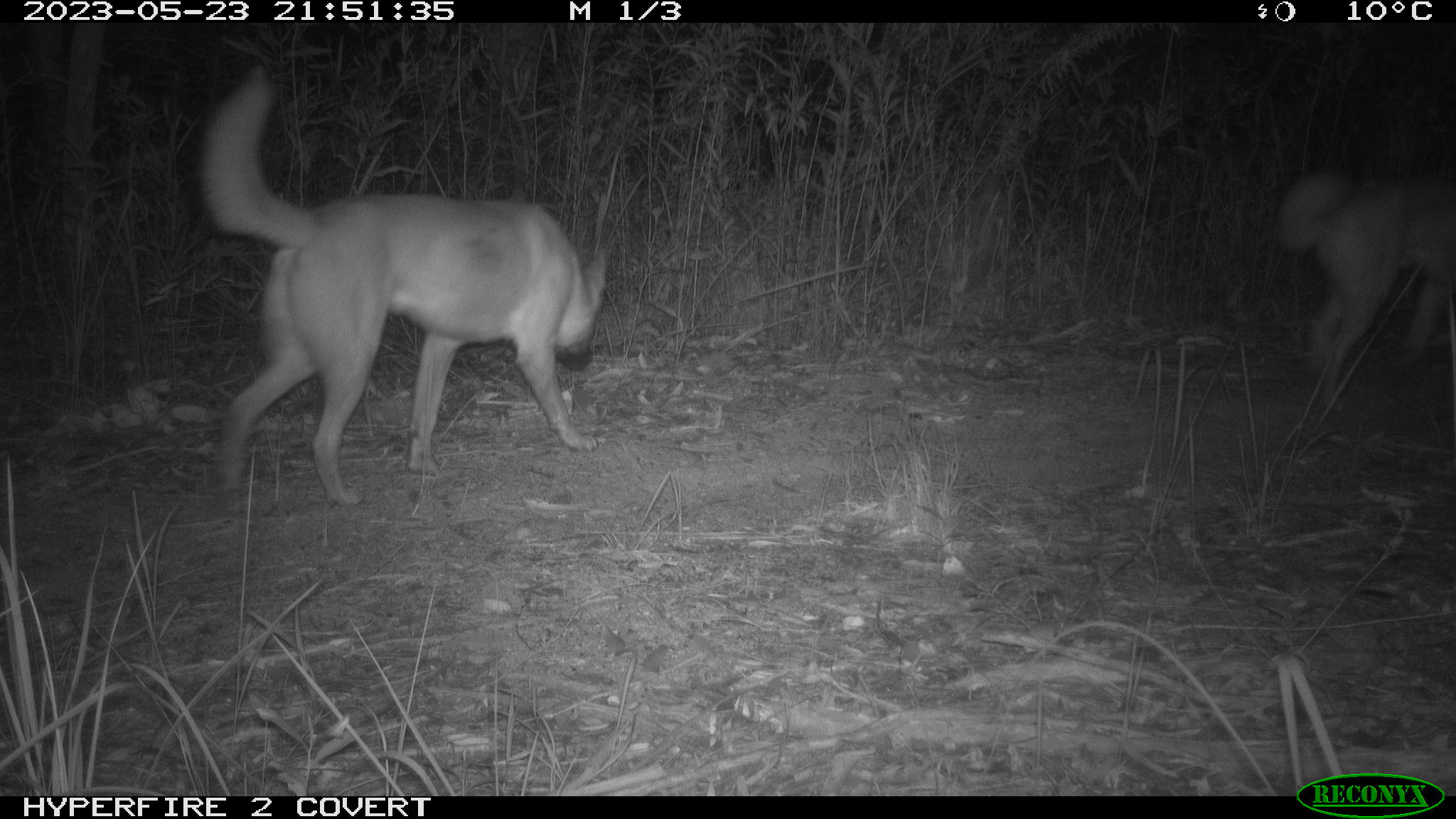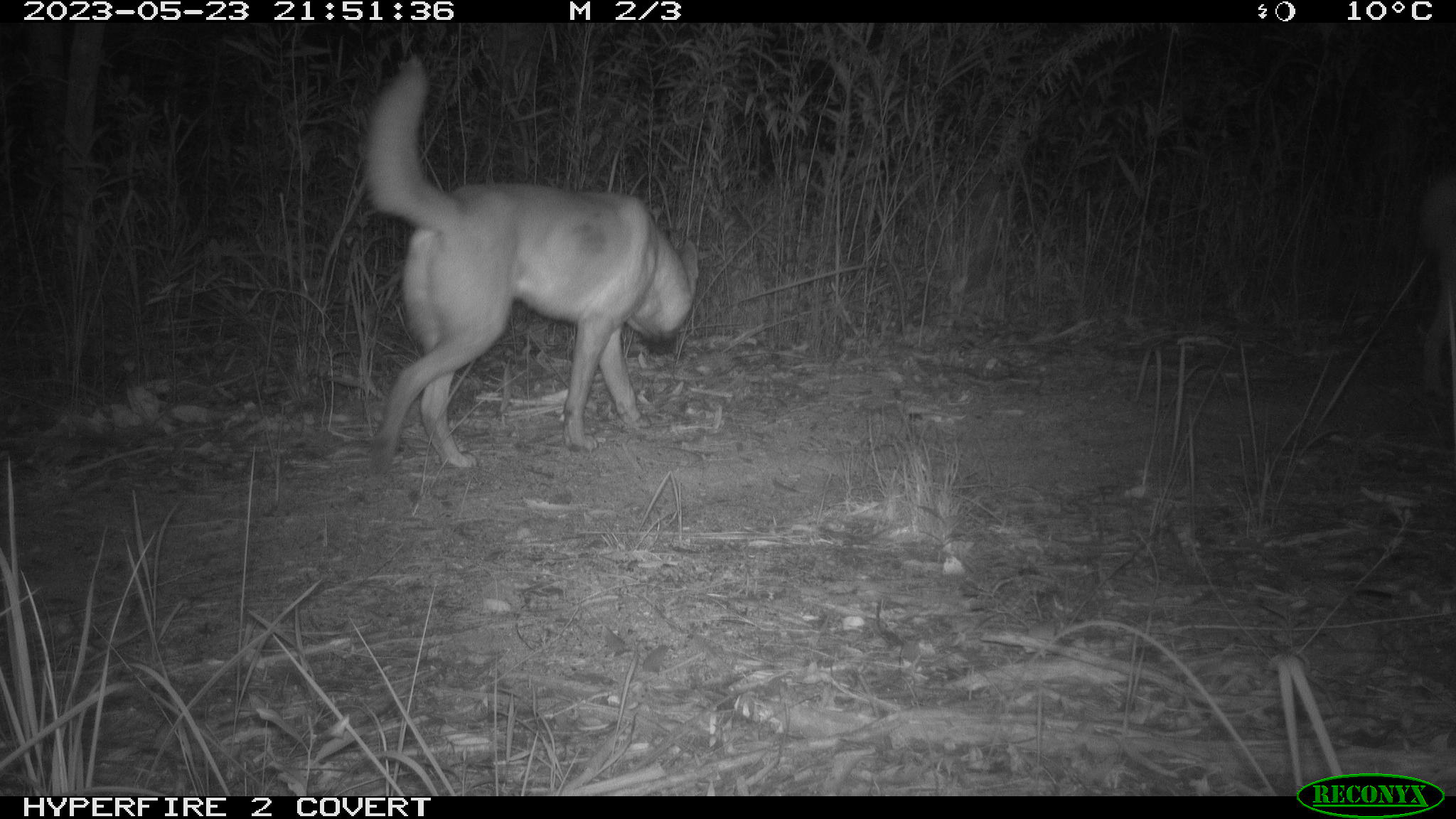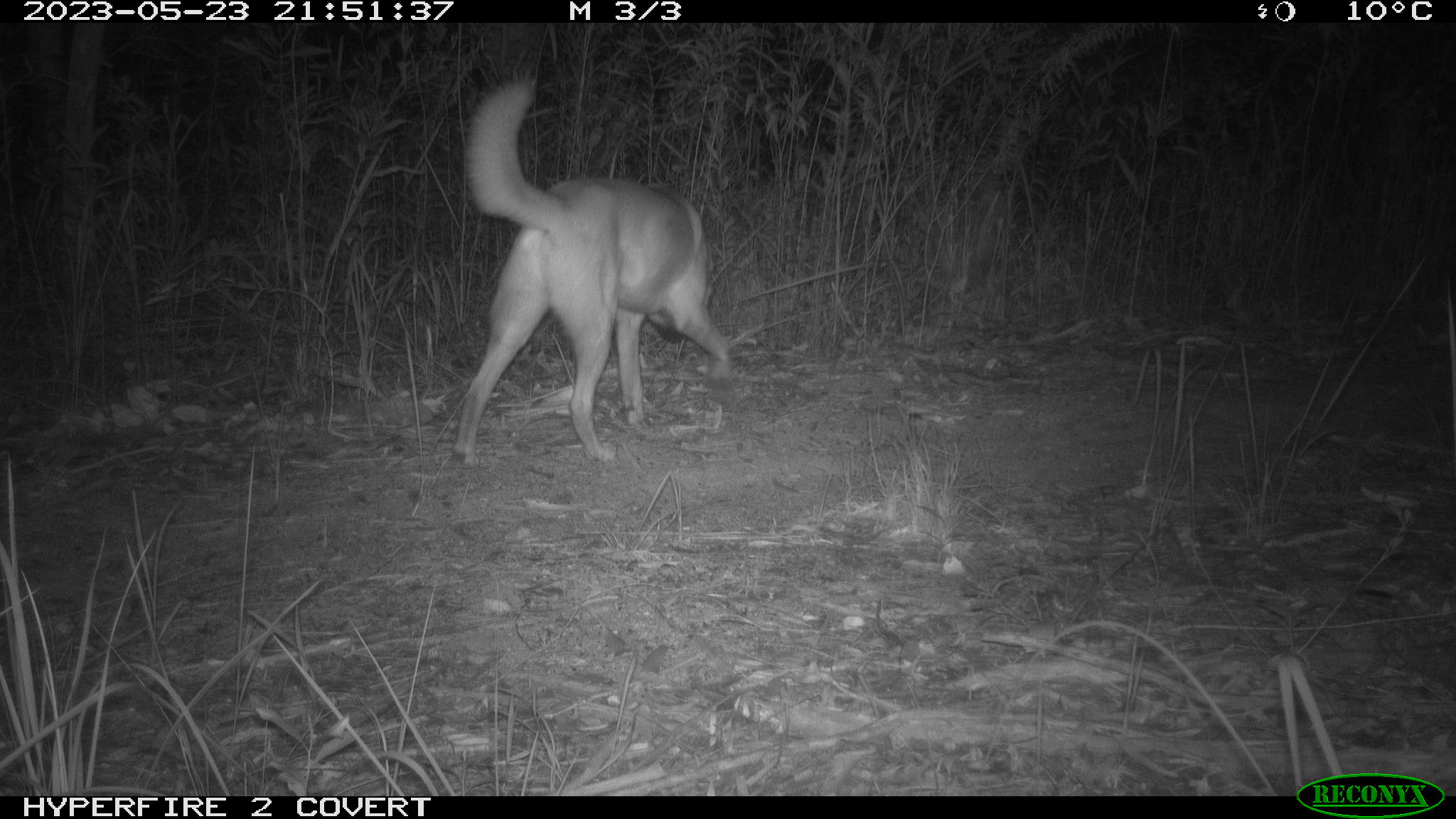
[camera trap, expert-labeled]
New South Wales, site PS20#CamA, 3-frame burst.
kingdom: Animalia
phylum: Chordata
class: Mammalia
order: Carnivora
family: Canidae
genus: Canis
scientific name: Canis familiaris dingo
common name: dingo